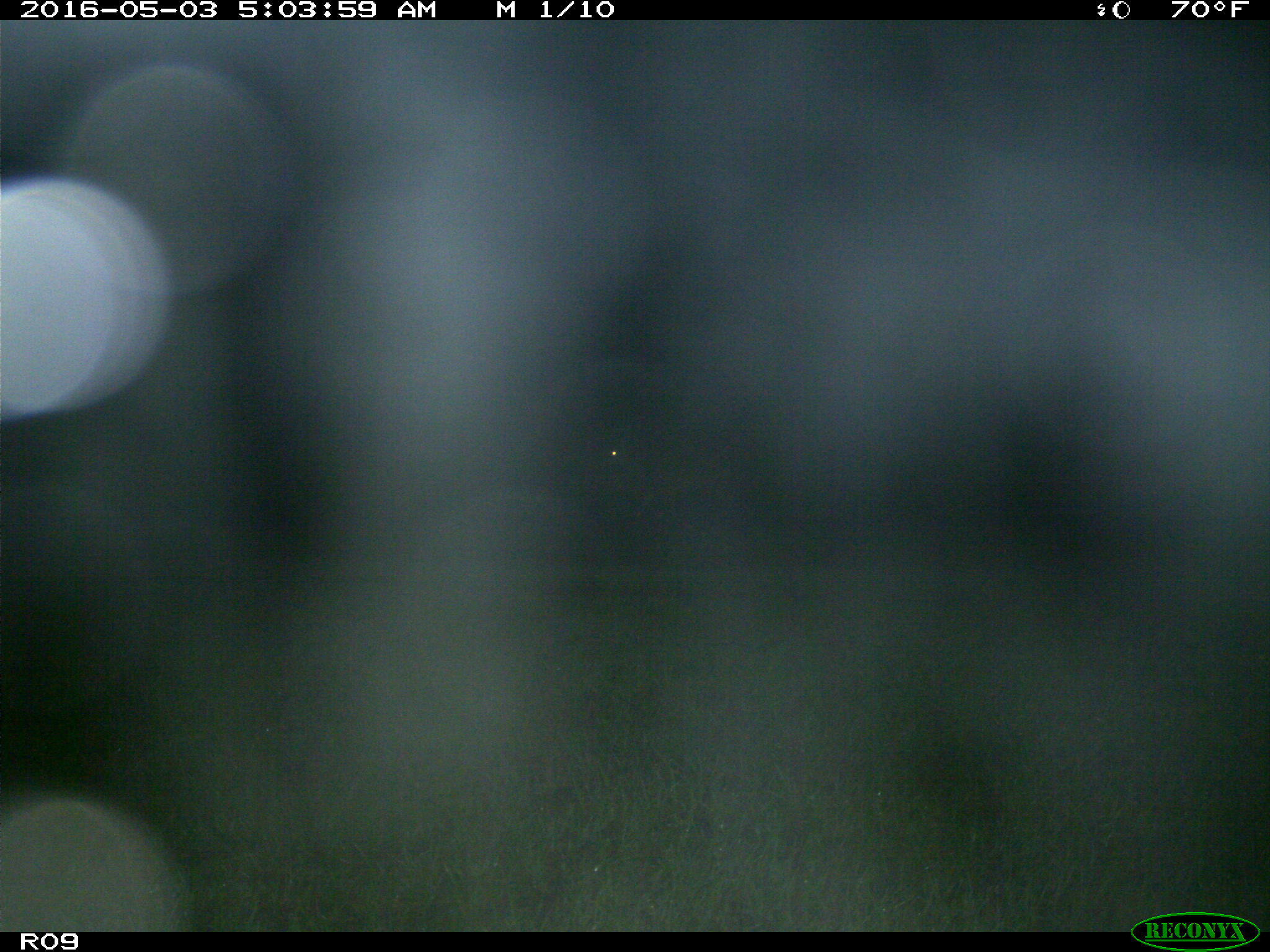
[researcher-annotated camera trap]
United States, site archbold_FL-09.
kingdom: Animalia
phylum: Chordata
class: Mammalia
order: Artiodactyla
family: Bovidae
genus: Bos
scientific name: Bos taurus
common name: domestic cow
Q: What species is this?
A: Bos taurus (domestic cow).